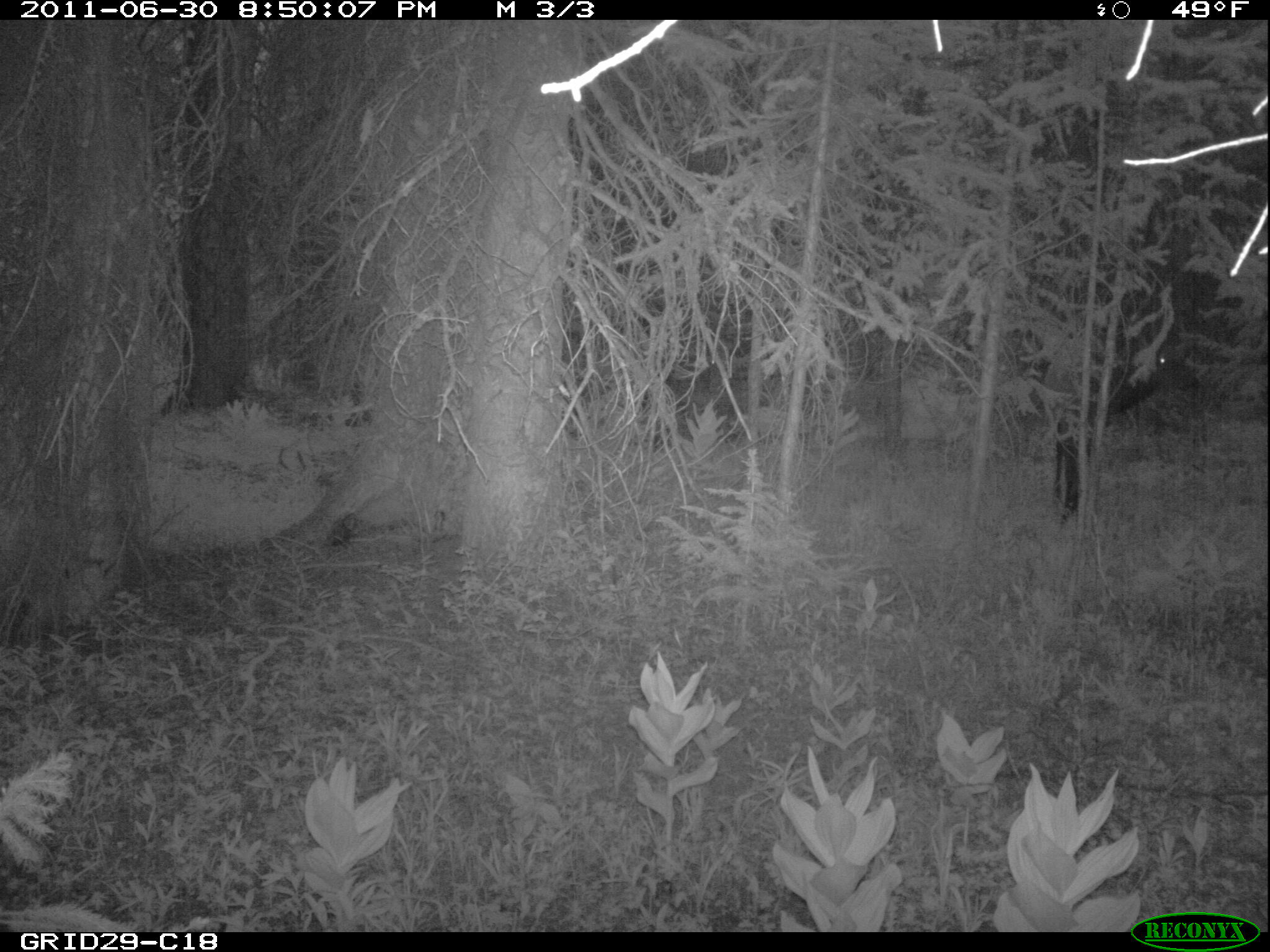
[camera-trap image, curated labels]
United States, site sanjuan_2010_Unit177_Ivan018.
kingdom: Animalia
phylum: Chordata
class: Mammalia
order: Artiodactyla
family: Cervidae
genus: Cervus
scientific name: Cervus elaphus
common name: red deer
Cervus elaphus (red deer).